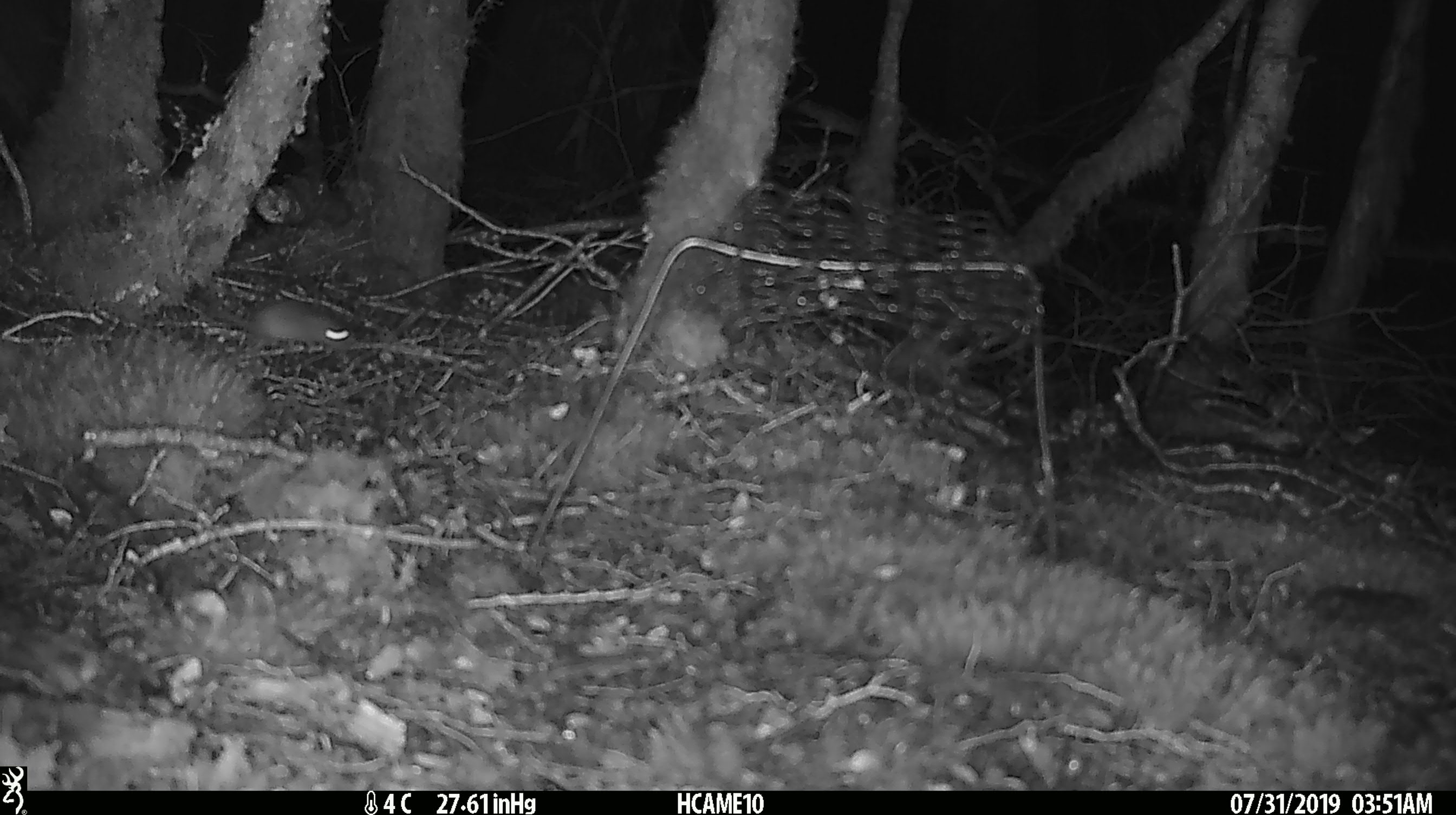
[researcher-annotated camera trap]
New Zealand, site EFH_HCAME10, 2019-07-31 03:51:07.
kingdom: Animalia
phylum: Chordata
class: Mammalia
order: Rodentia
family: Muridae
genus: Mus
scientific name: Mus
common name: mouse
Mouse (Mus).